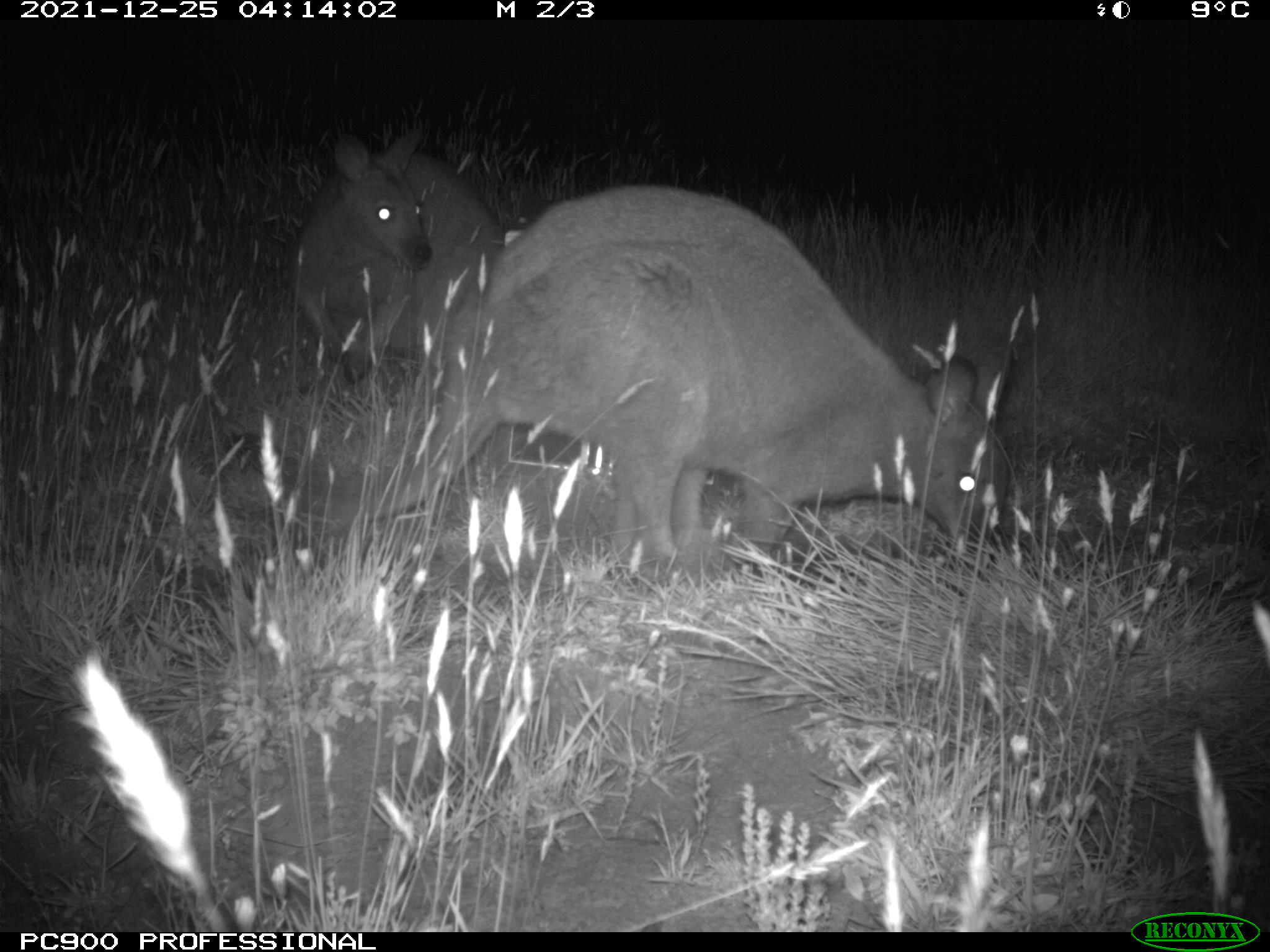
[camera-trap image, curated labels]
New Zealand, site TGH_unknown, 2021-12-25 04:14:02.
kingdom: Animalia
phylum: Chordata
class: Mammalia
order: Diprotodontia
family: Macropodidae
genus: Notamacropus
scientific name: Notamacropus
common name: wallaby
Wallaby (Notamacropus).